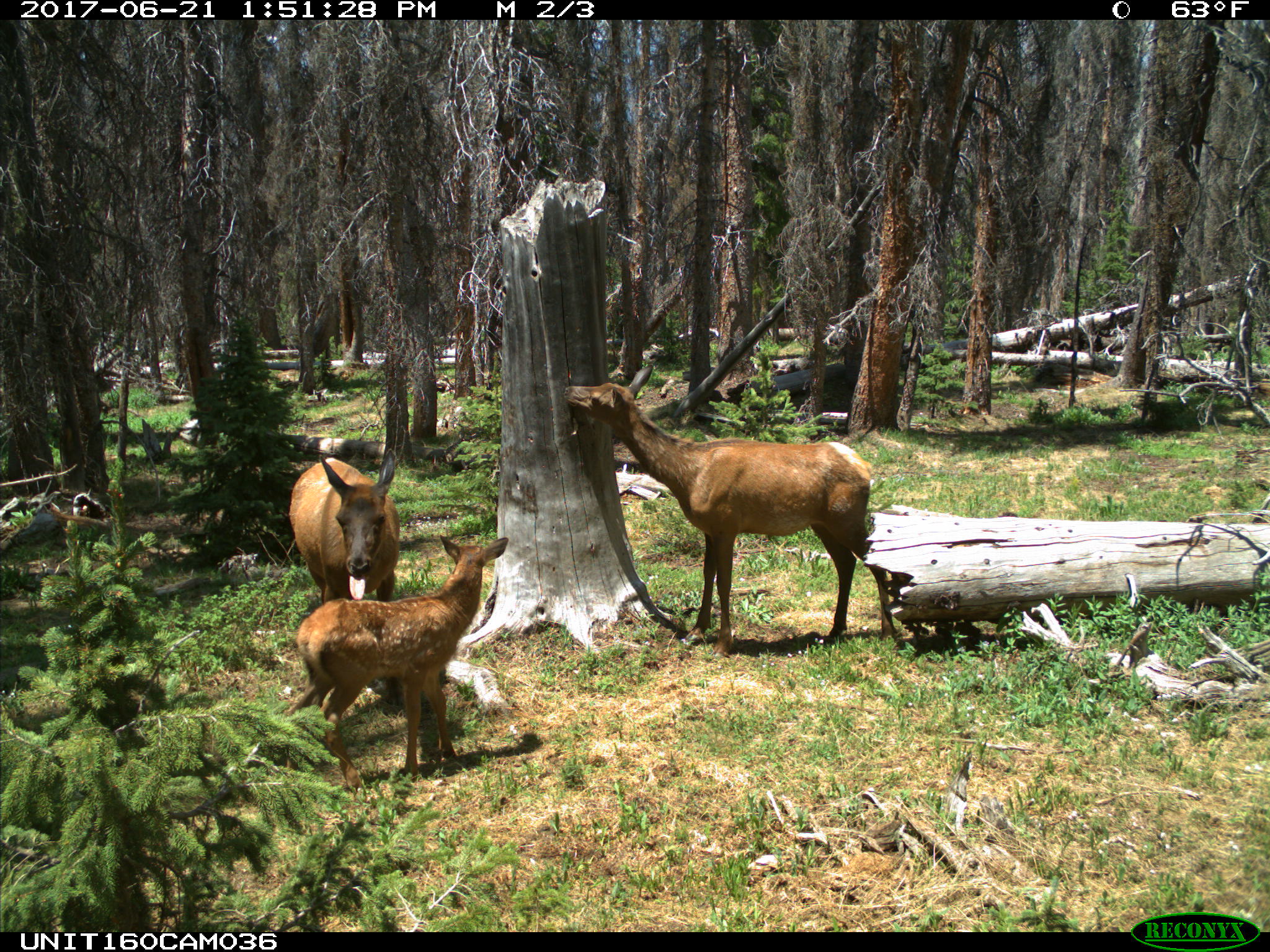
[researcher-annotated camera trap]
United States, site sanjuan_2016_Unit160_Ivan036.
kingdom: Animalia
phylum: Chordata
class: Mammalia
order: Artiodactyla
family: Cervidae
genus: Cervus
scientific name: Cervus elaphus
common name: red deer